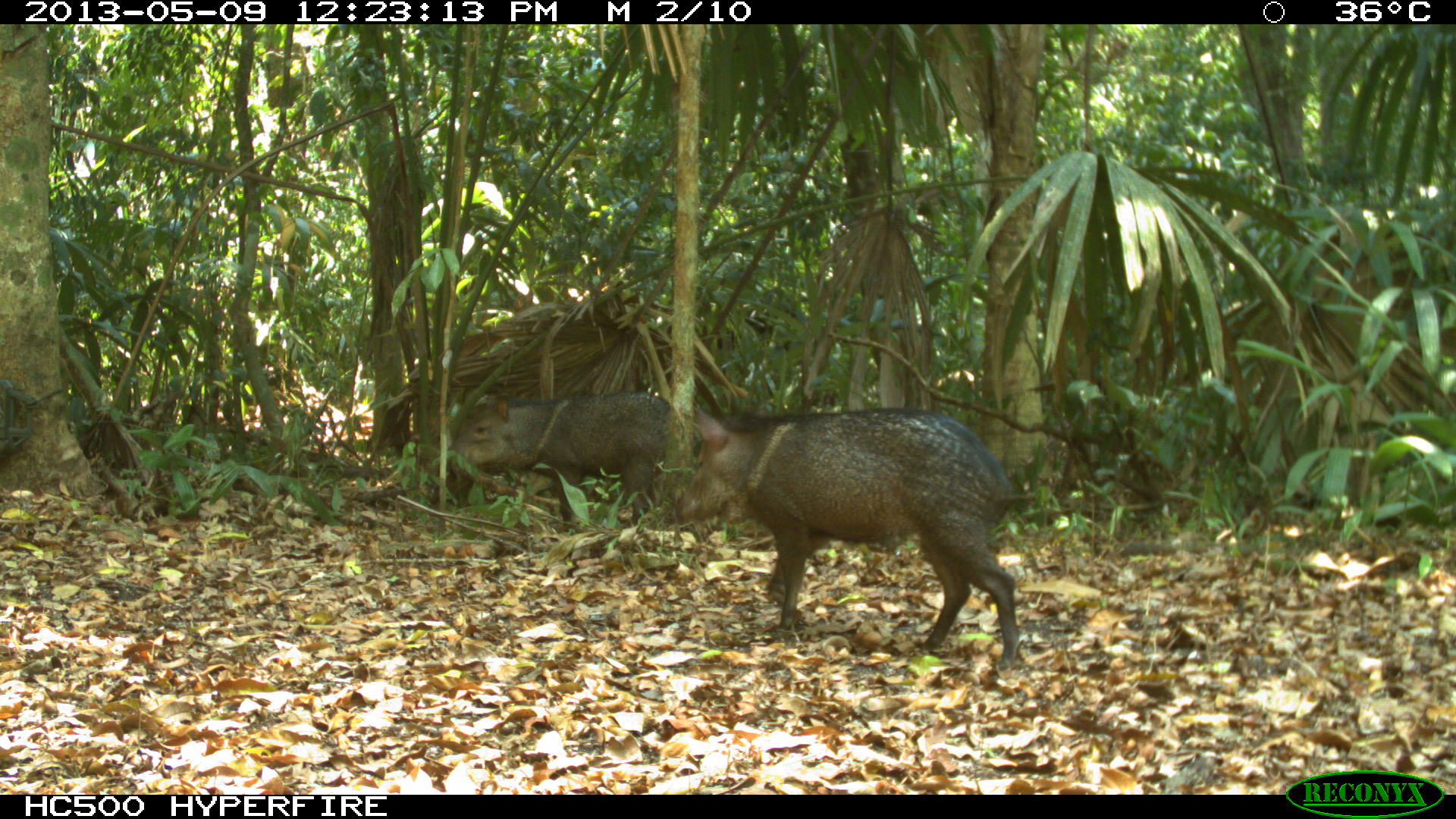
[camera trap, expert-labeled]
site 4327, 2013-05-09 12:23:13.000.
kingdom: Animalia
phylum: Chordata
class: Mammalia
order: Artiodactyla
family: Tayassuidae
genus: Pecari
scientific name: Pecari tajacu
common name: collared peccary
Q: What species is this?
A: Pecari tajacu (collared peccary).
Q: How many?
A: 2.